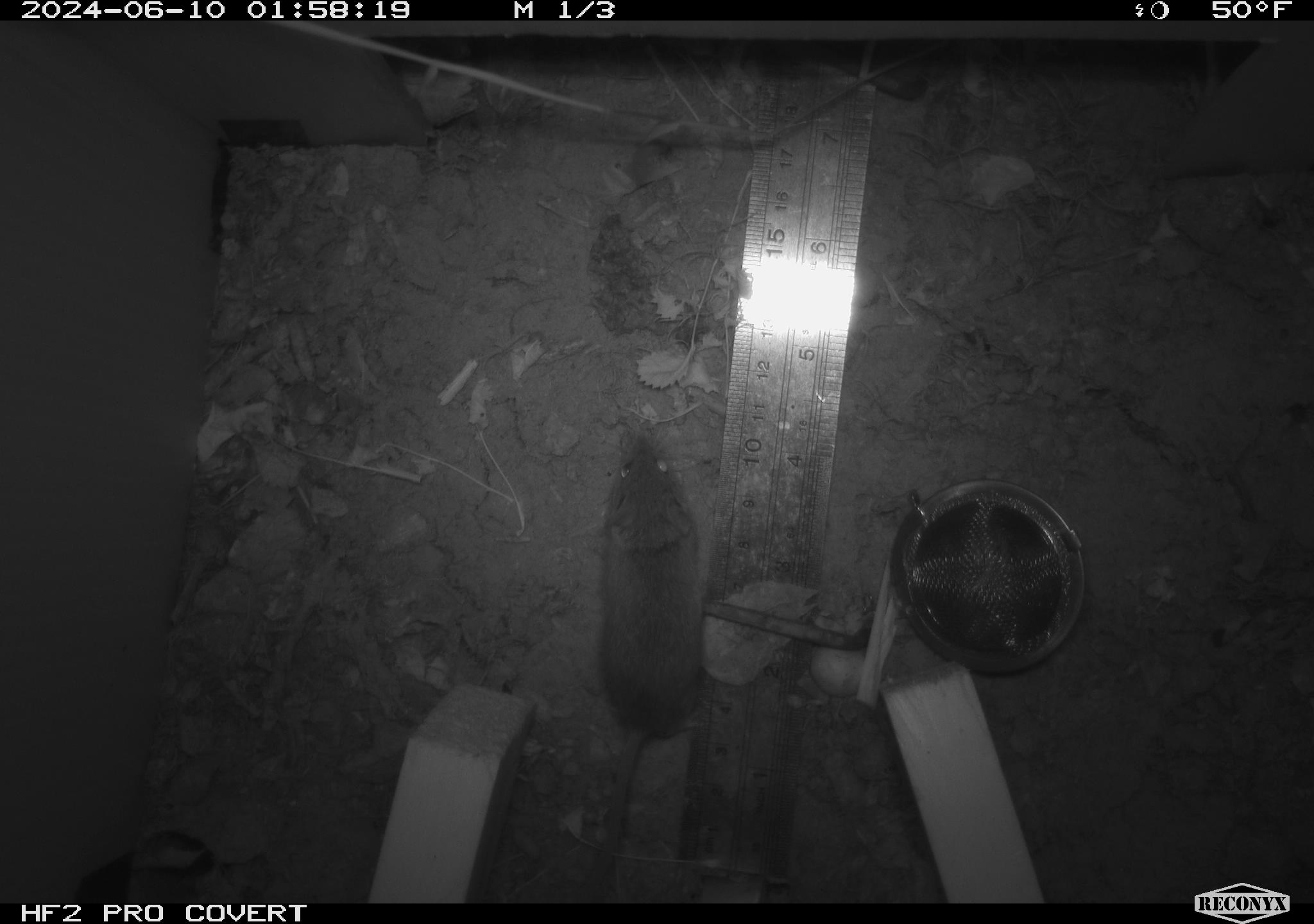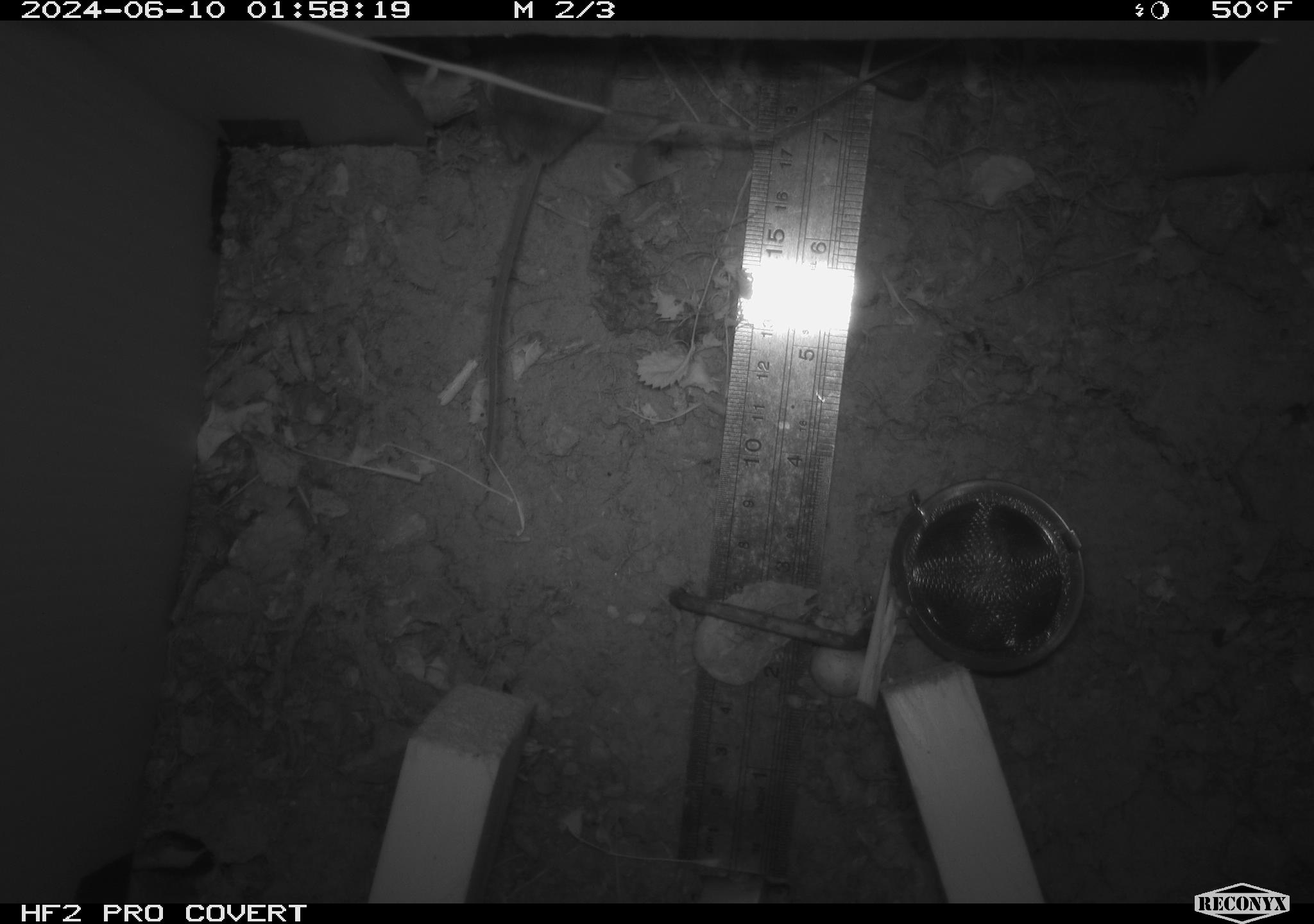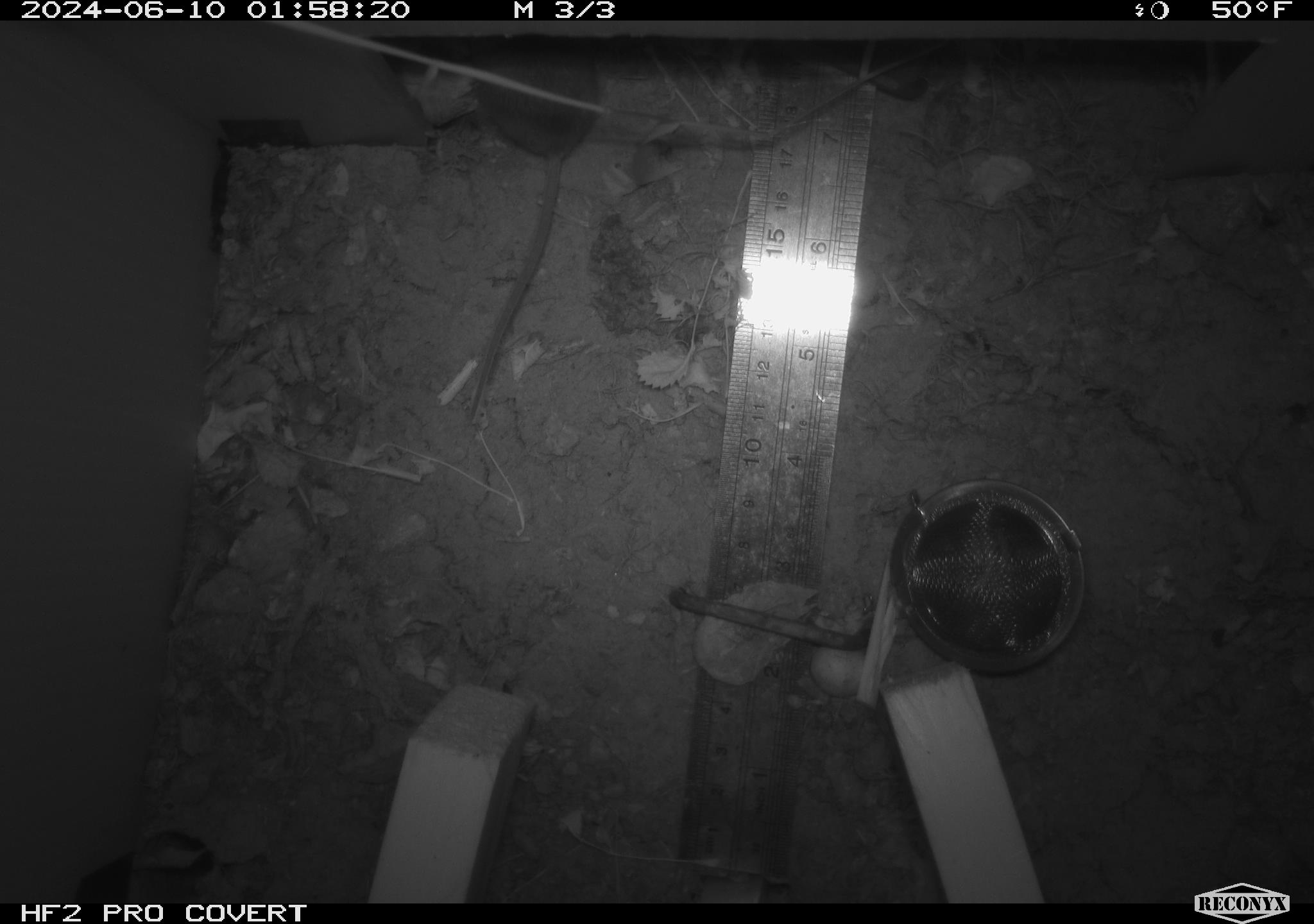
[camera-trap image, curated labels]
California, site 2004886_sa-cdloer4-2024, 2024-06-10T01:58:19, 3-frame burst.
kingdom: Animalia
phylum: Chordata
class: Mammalia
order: Rodentia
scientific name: Rodentia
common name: rodent